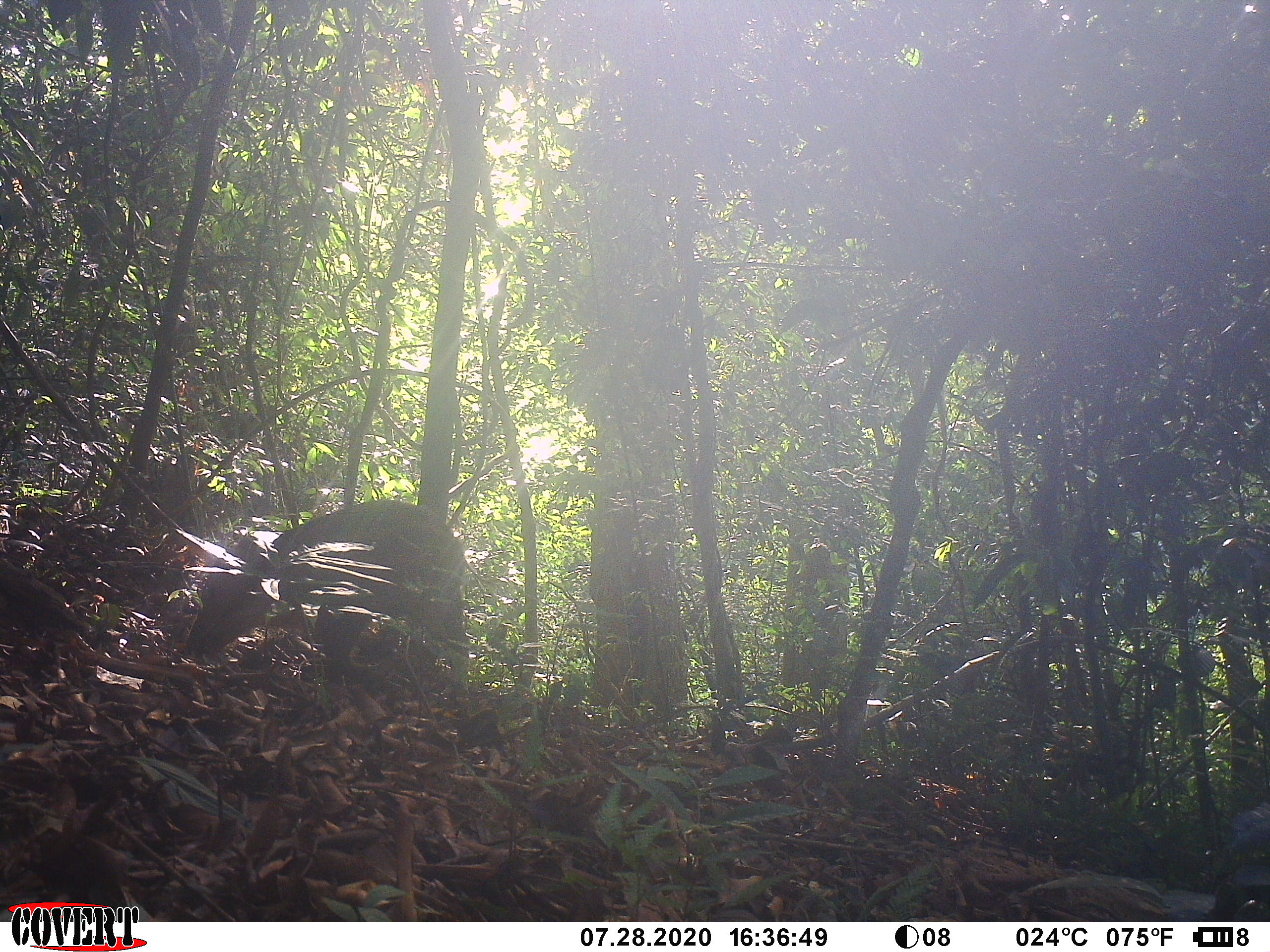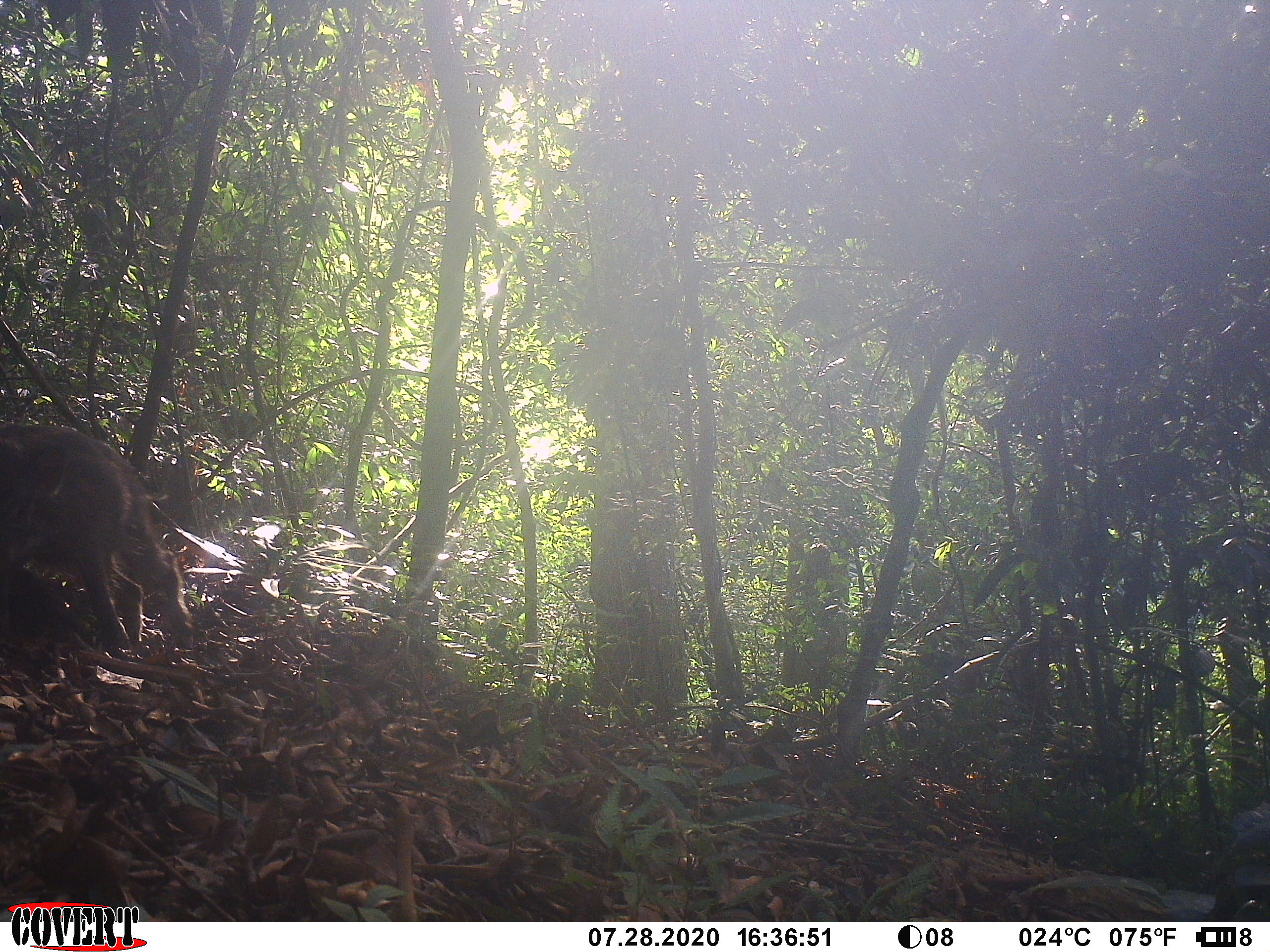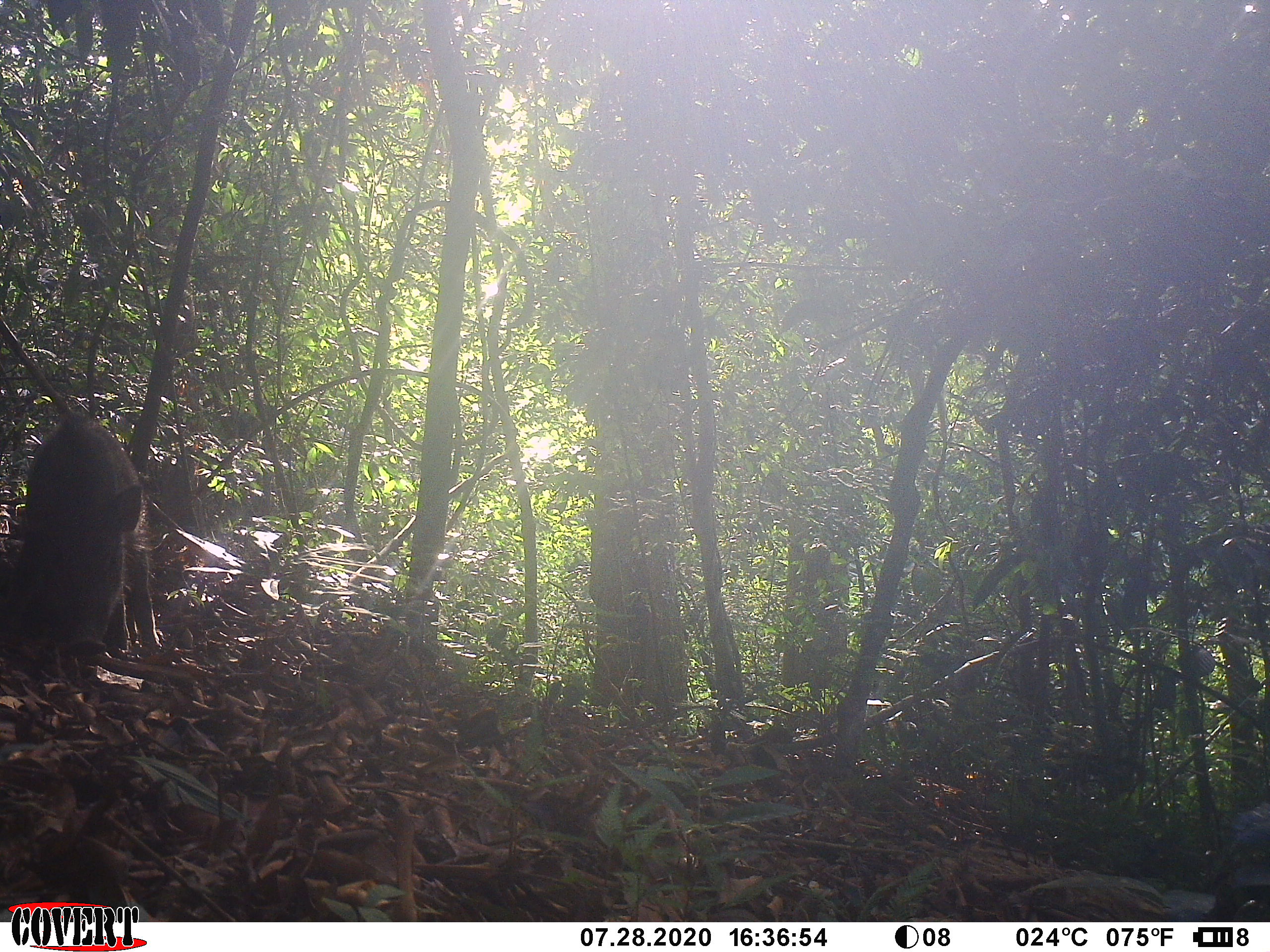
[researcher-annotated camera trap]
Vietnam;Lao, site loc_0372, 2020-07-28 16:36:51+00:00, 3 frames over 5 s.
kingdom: Animalia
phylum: Chordata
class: Mammalia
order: Artiodactyla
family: Suidae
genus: Sus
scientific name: Sus scrofa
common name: eurasian wild pig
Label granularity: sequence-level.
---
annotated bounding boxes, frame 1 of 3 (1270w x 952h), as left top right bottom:
eurasian wild pig: 184 499 483 696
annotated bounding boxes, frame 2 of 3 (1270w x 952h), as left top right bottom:
eurasian wild pig: 0 422 198 651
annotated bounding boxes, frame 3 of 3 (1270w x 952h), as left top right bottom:
eurasian wild pig: 14 412 163 660